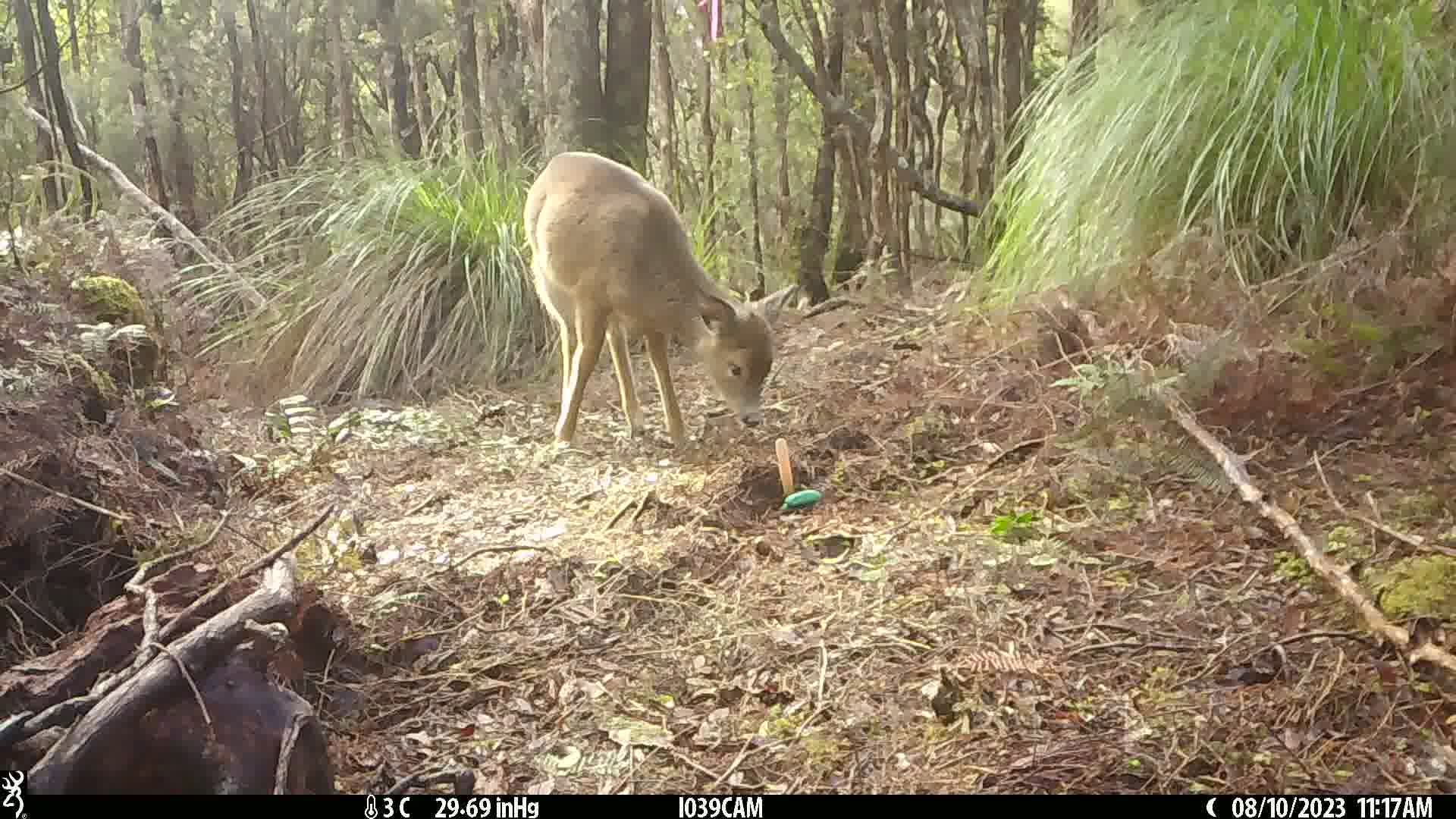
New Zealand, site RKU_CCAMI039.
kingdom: Animalia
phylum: Chordata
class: Mammalia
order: Artiodactyla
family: Cervidae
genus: Odocoileus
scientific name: Odocoileus virginianus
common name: white-tailed deer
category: white tailed deer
White tailed deer (white-tailed deer) (Odocoileus virginianus).